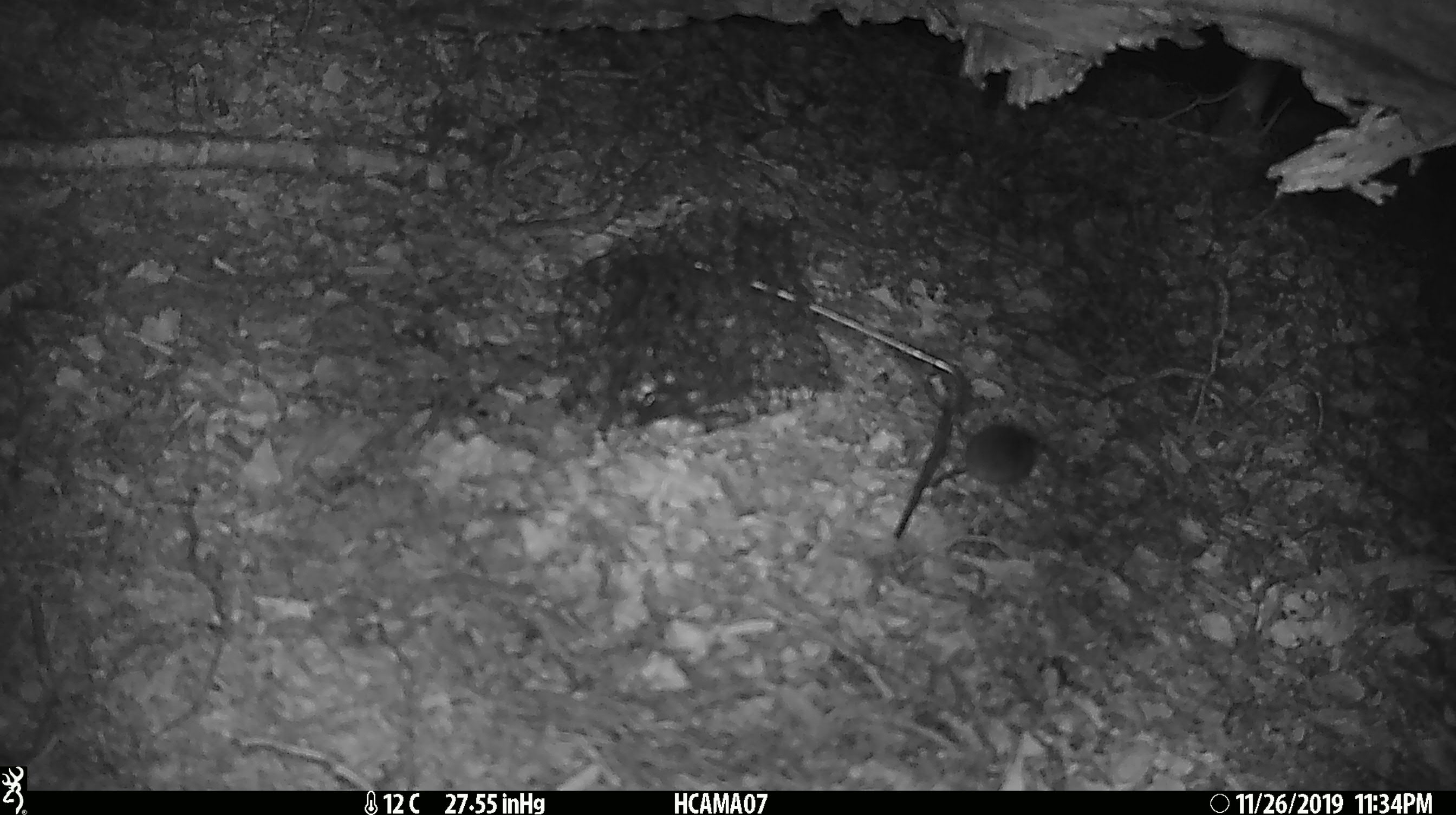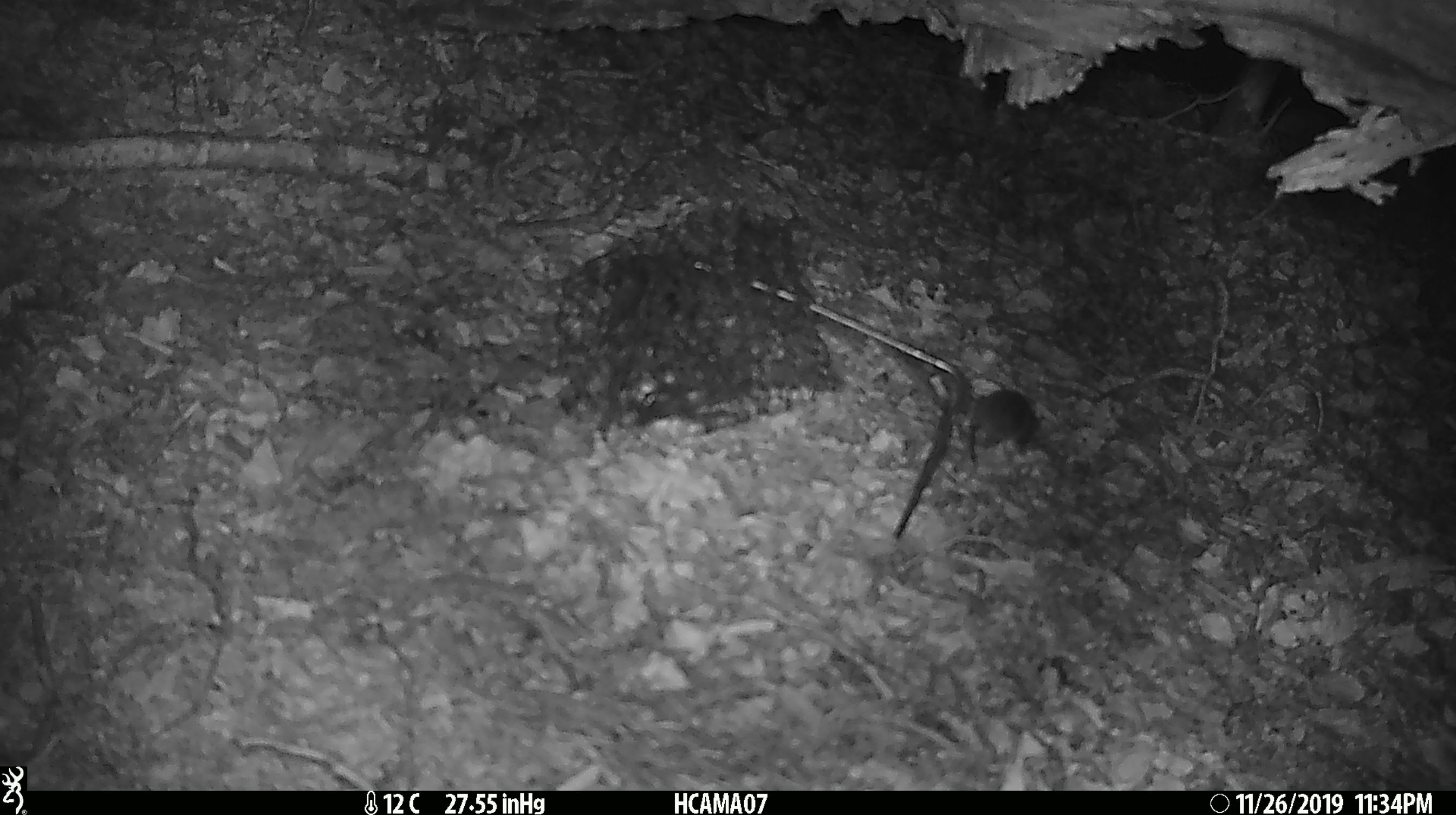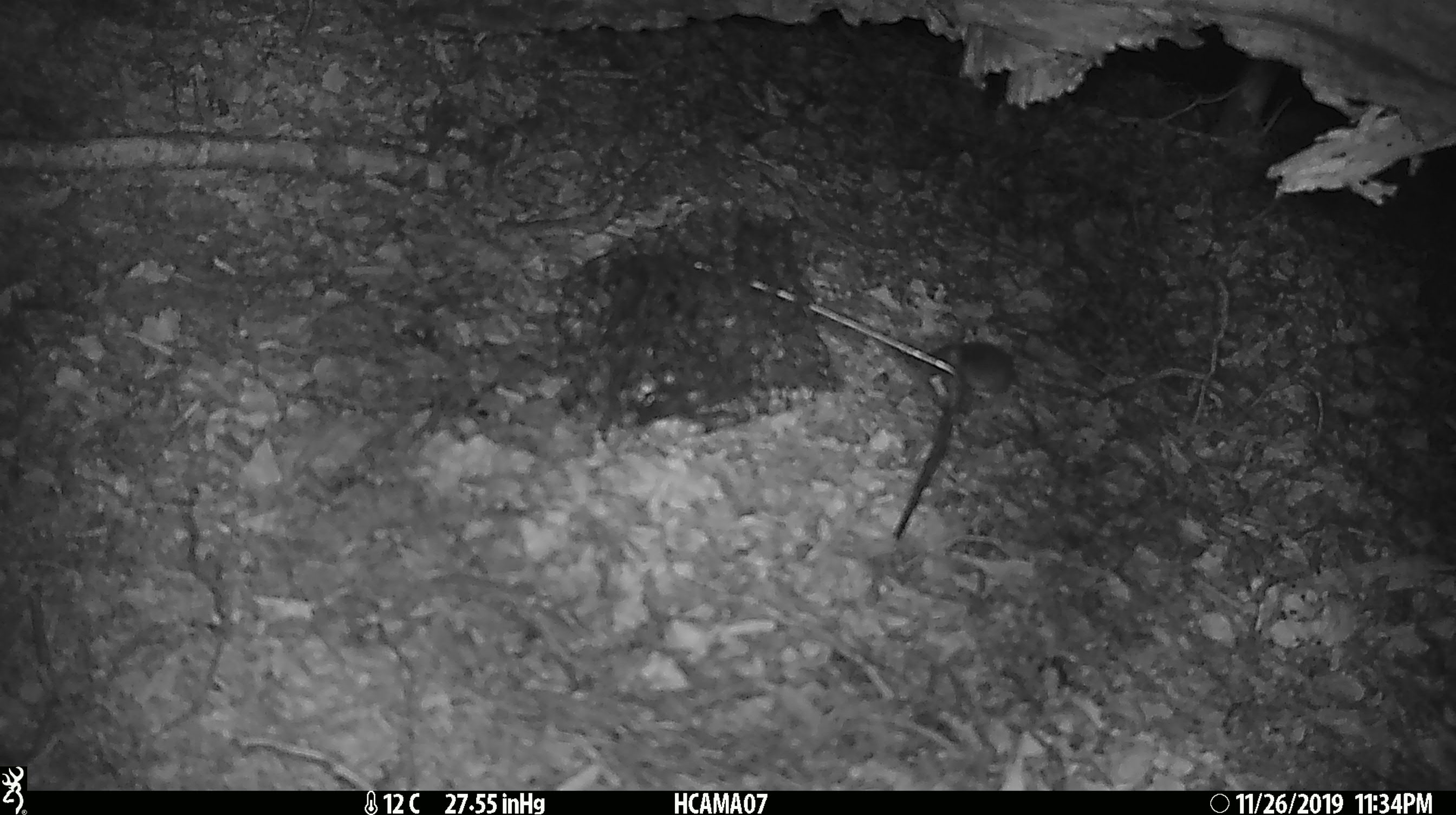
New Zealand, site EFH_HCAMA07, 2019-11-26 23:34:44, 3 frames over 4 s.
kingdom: Animalia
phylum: Chordata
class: Mammalia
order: Rodentia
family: Muridae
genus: Mus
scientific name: Mus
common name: mouse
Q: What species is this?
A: Mouse (Mus).